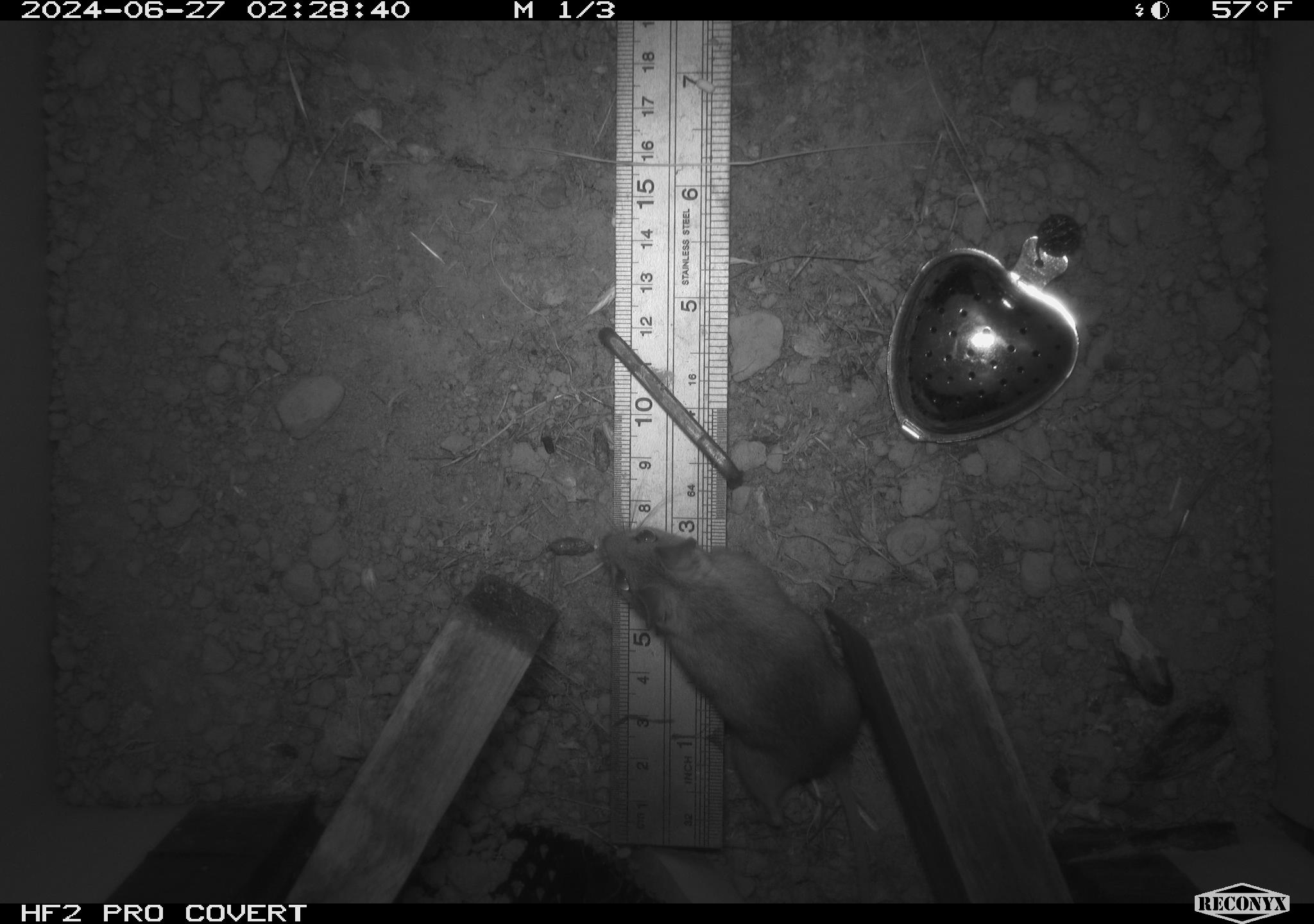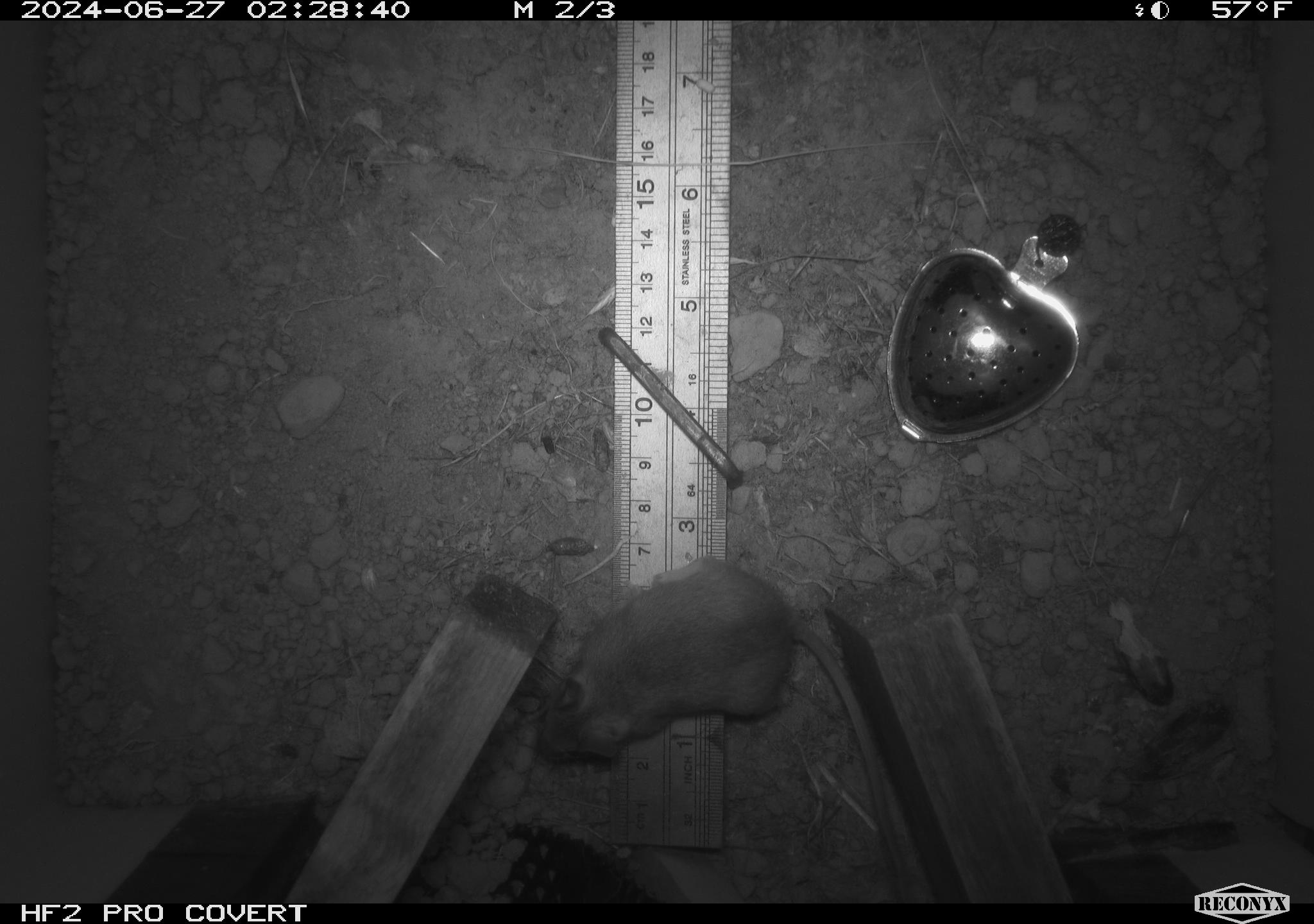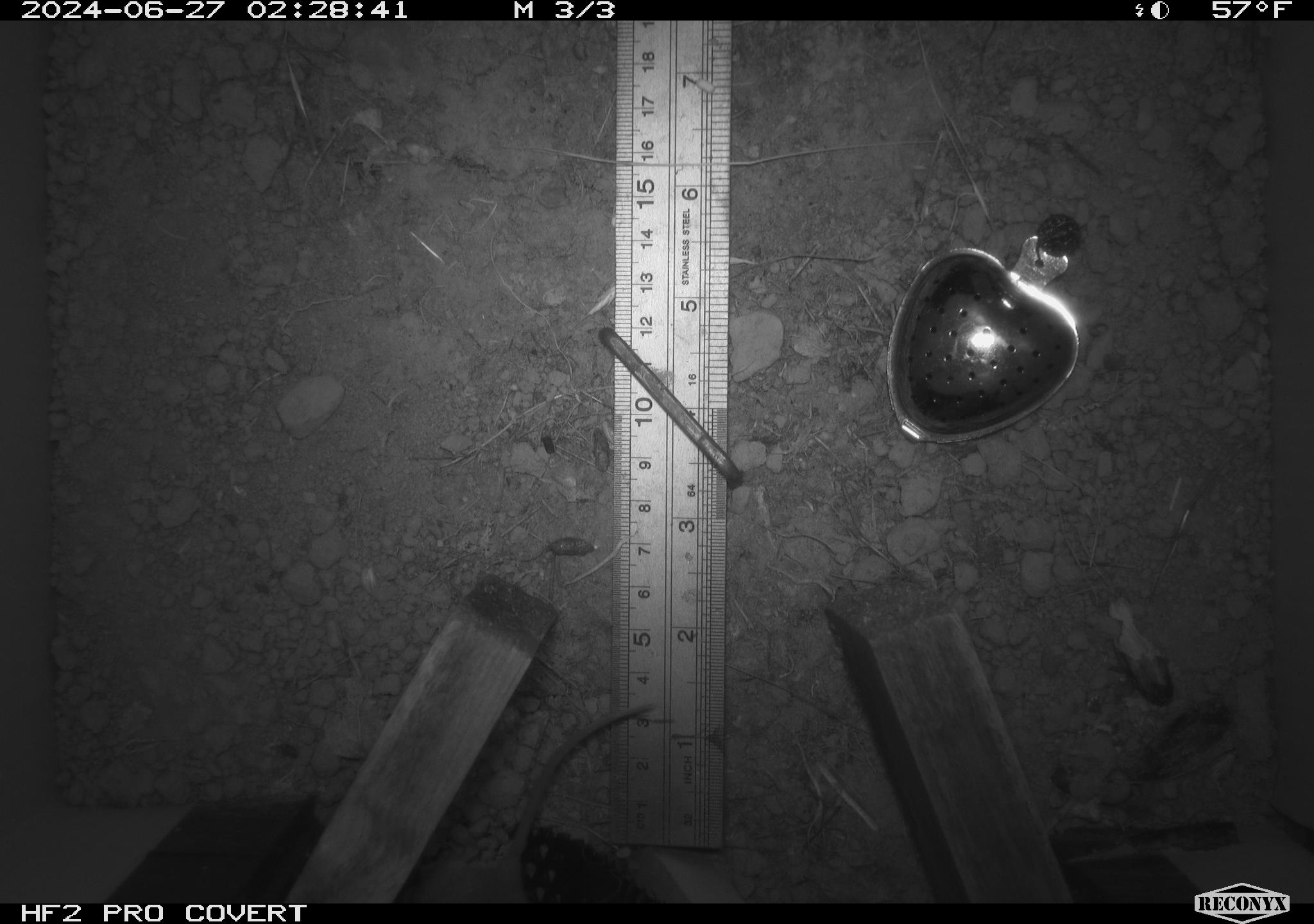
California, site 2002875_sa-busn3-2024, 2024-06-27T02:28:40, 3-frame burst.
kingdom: Animalia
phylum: Chordata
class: Mammalia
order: Rodentia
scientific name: Rodentia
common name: mouse species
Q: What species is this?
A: Mouse species (Rodentia).